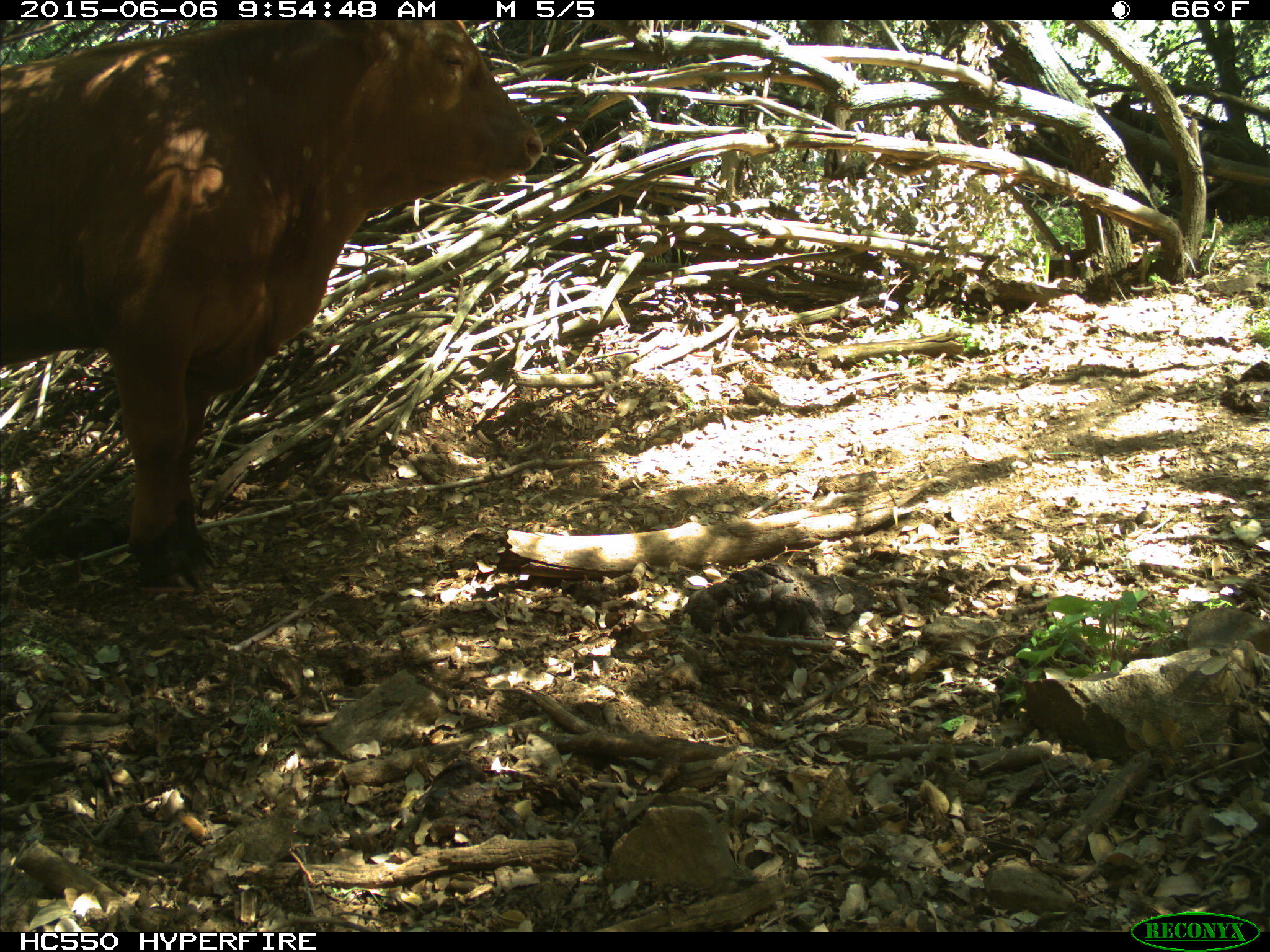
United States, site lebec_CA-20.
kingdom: Animalia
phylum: Chordata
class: Mammalia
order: Artiodactyla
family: Bovidae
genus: Bos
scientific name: Bos taurus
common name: domestic cow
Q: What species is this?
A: Bos taurus (domestic cow).